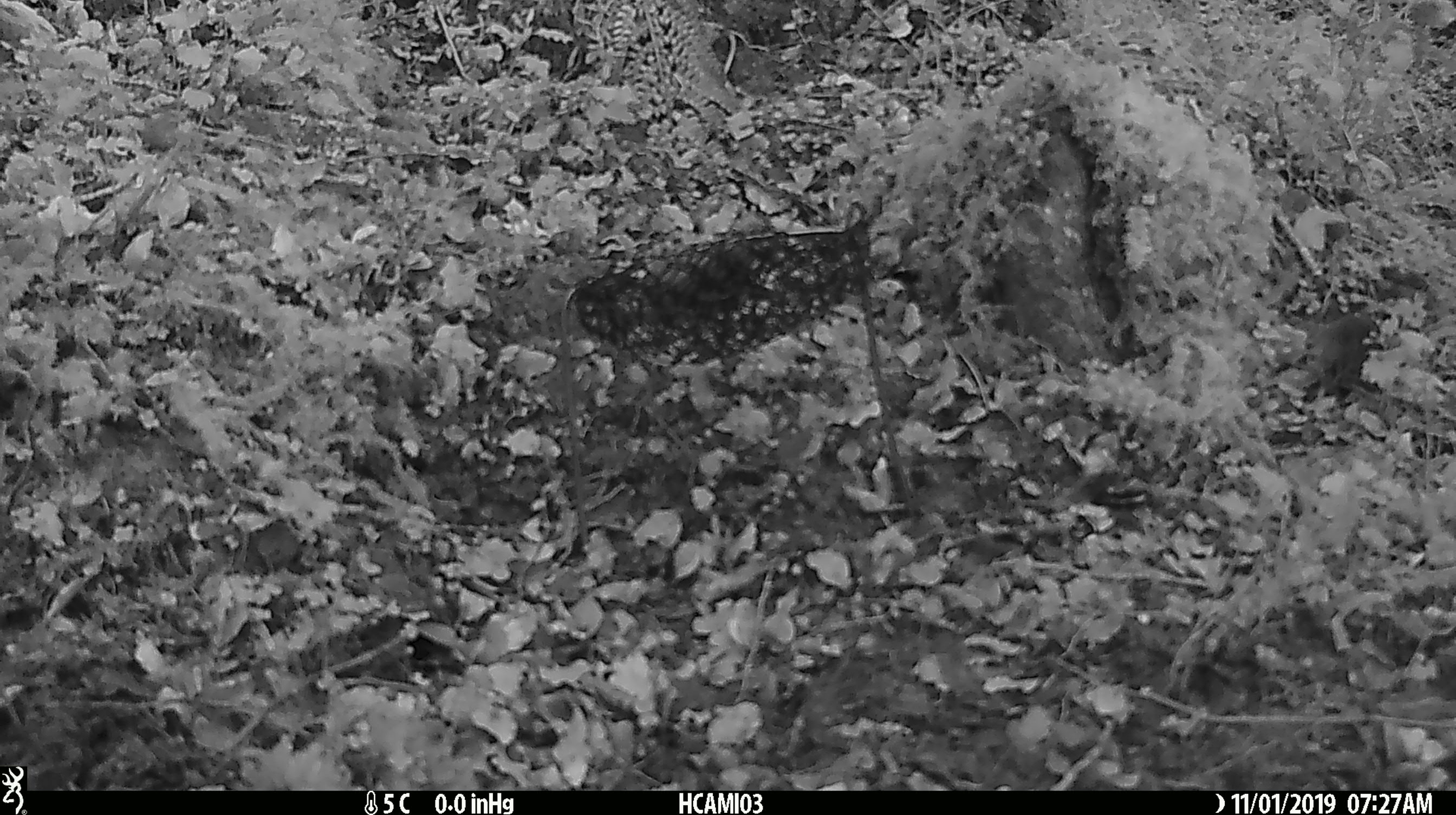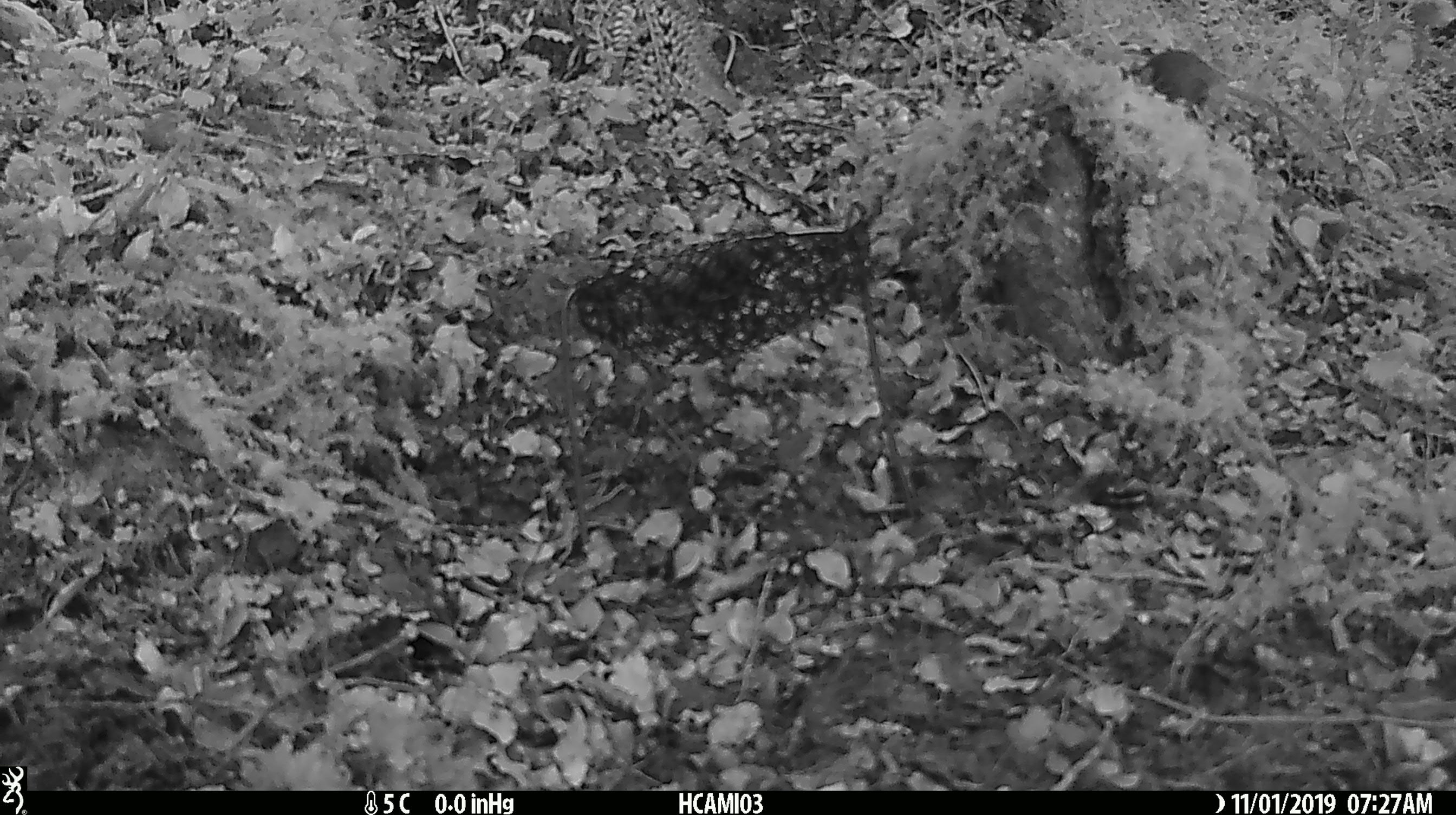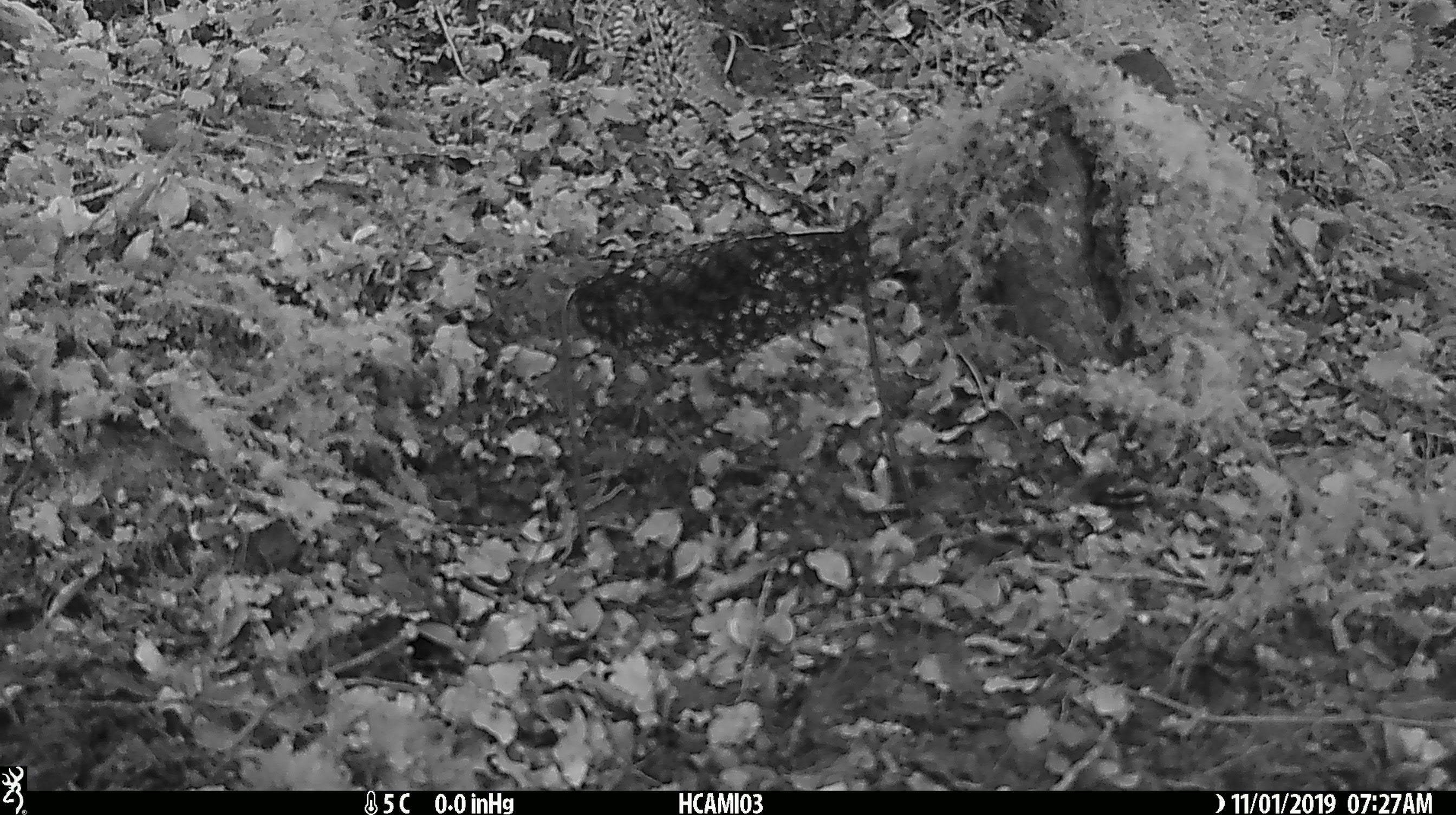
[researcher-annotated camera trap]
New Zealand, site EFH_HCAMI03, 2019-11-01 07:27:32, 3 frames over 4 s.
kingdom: Animalia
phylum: Chordata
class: Mammalia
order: Rodentia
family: Muridae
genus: Mus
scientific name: Mus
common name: mouse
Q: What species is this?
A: Mouse (Mus).